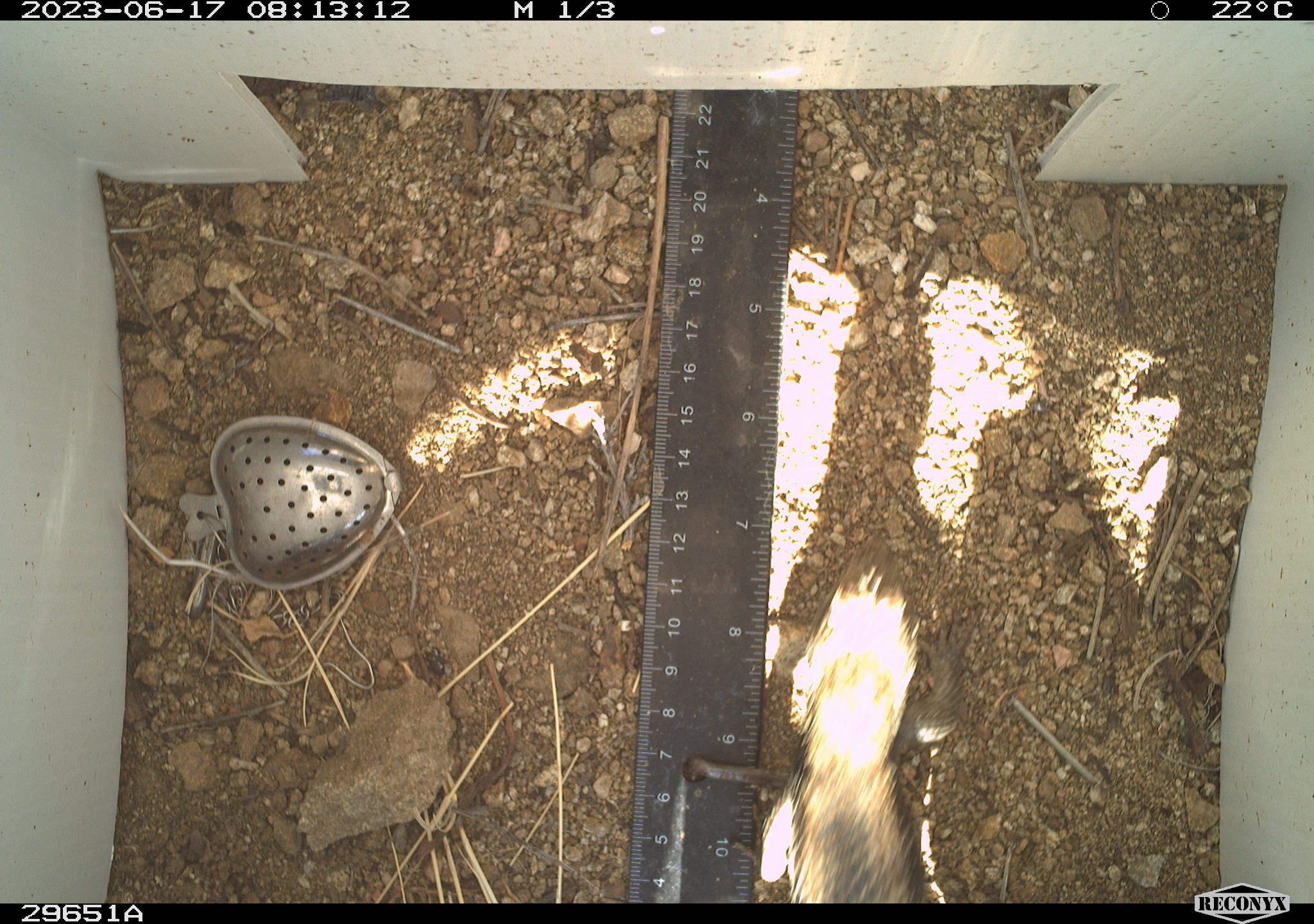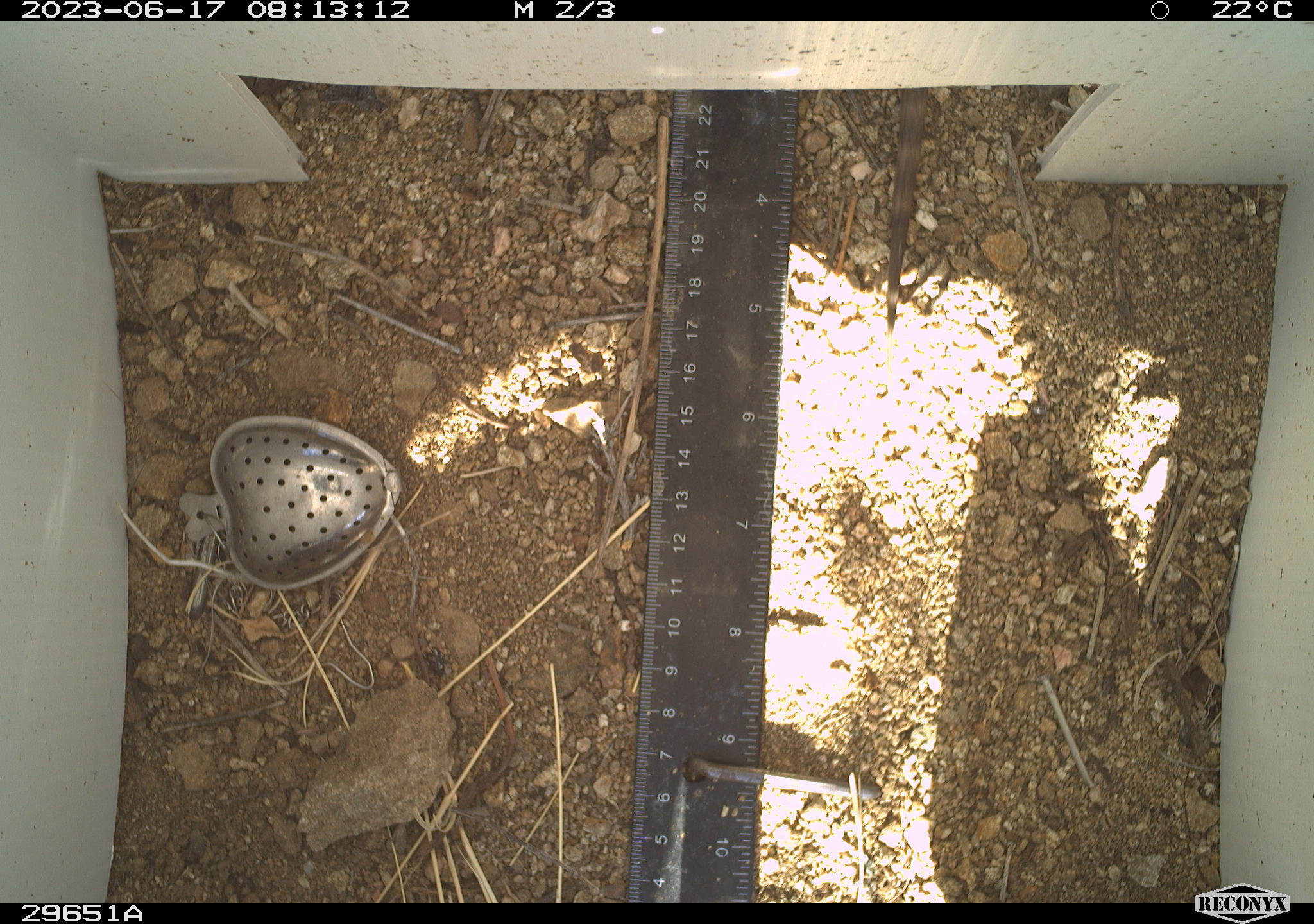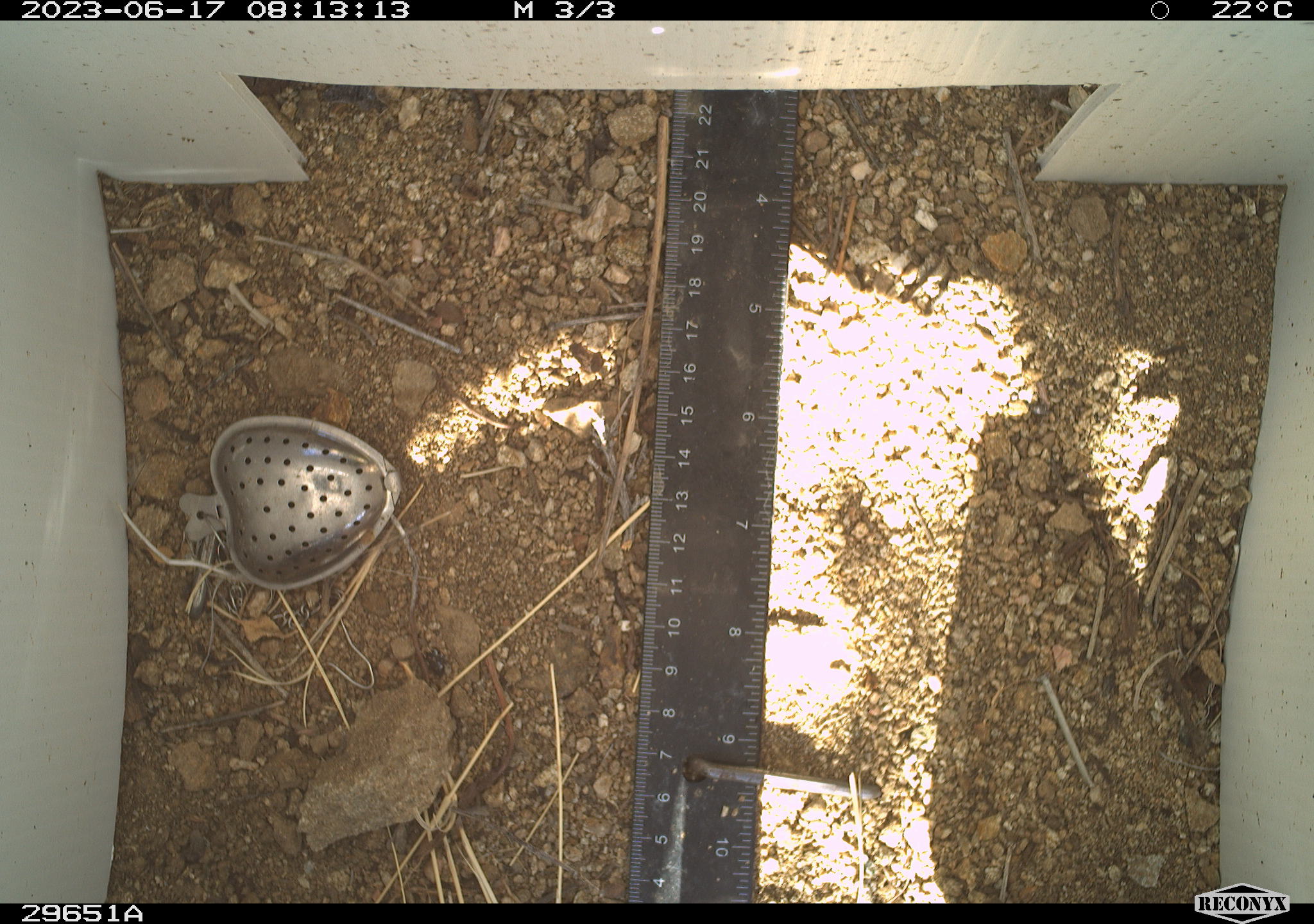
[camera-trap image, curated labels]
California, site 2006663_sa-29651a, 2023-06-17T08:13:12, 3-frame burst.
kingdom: Animalia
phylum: Chordata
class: Reptilia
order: Squamata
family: Phrynosomatidae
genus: Sceloporus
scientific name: Sceloporus uniformis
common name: yellow-backed spiny lizard